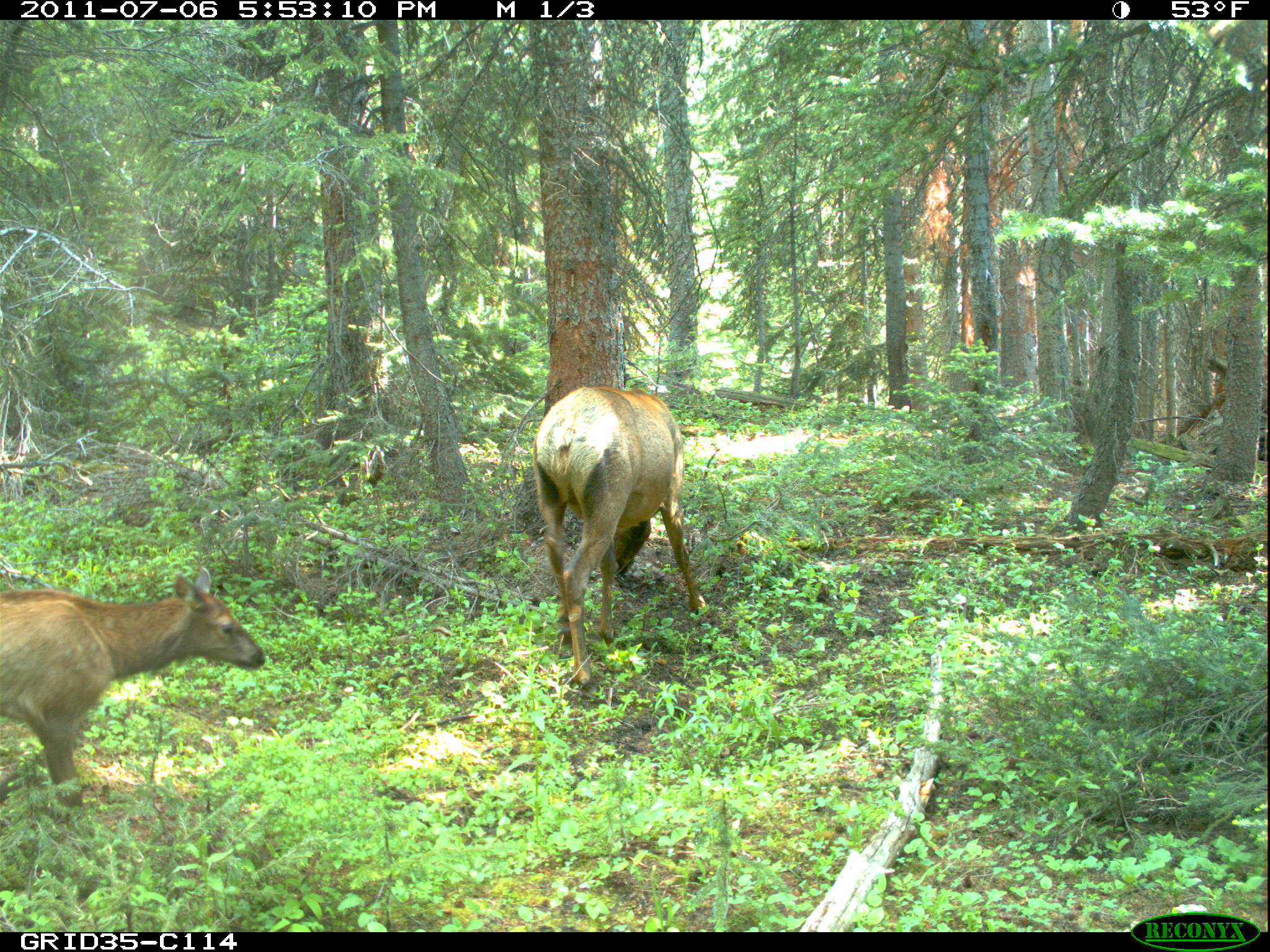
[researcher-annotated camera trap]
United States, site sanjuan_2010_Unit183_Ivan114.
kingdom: Animalia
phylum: Chordata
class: Mammalia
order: Artiodactyla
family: Cervidae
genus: Cervus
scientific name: Cervus elaphus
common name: red deer